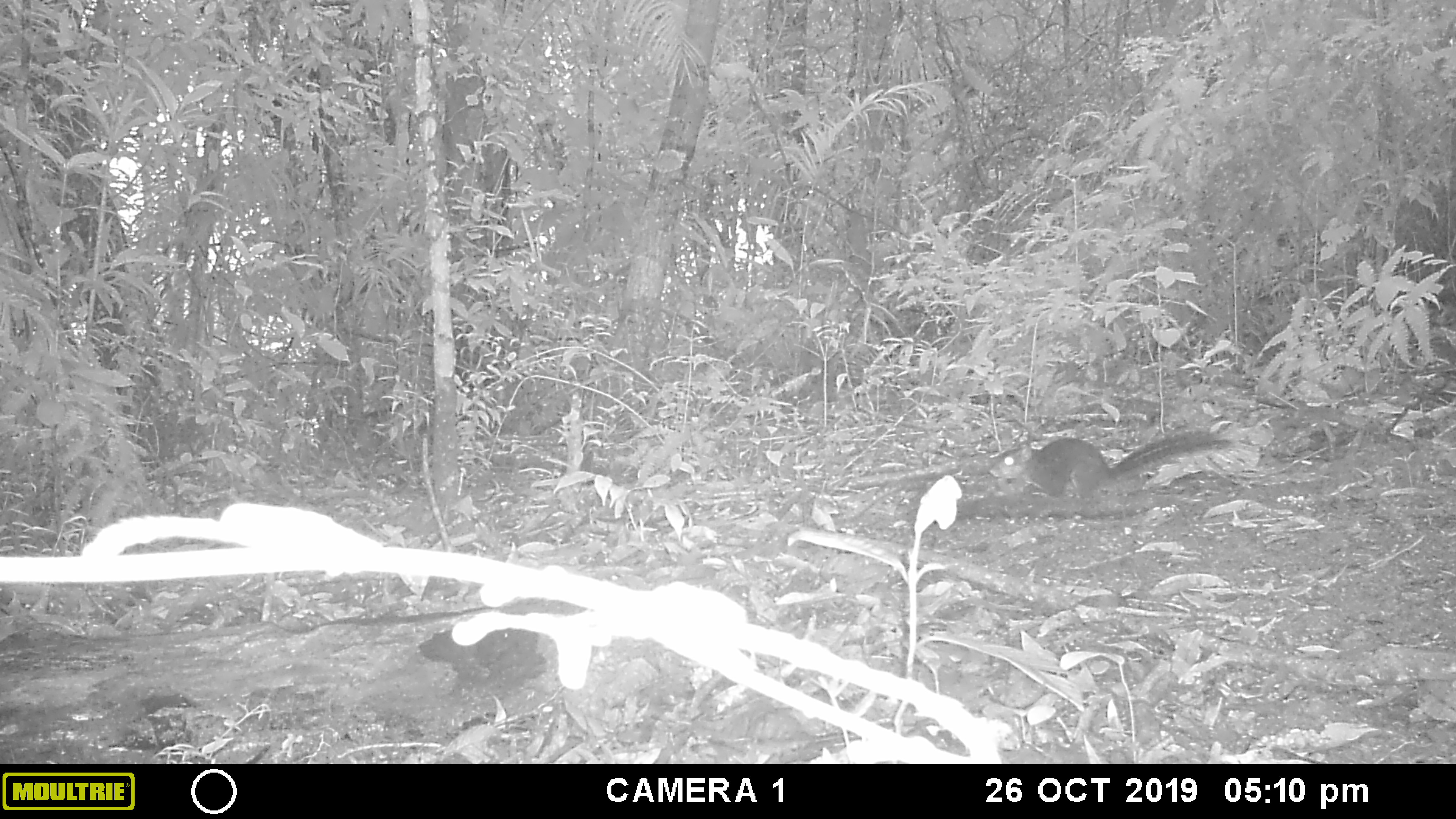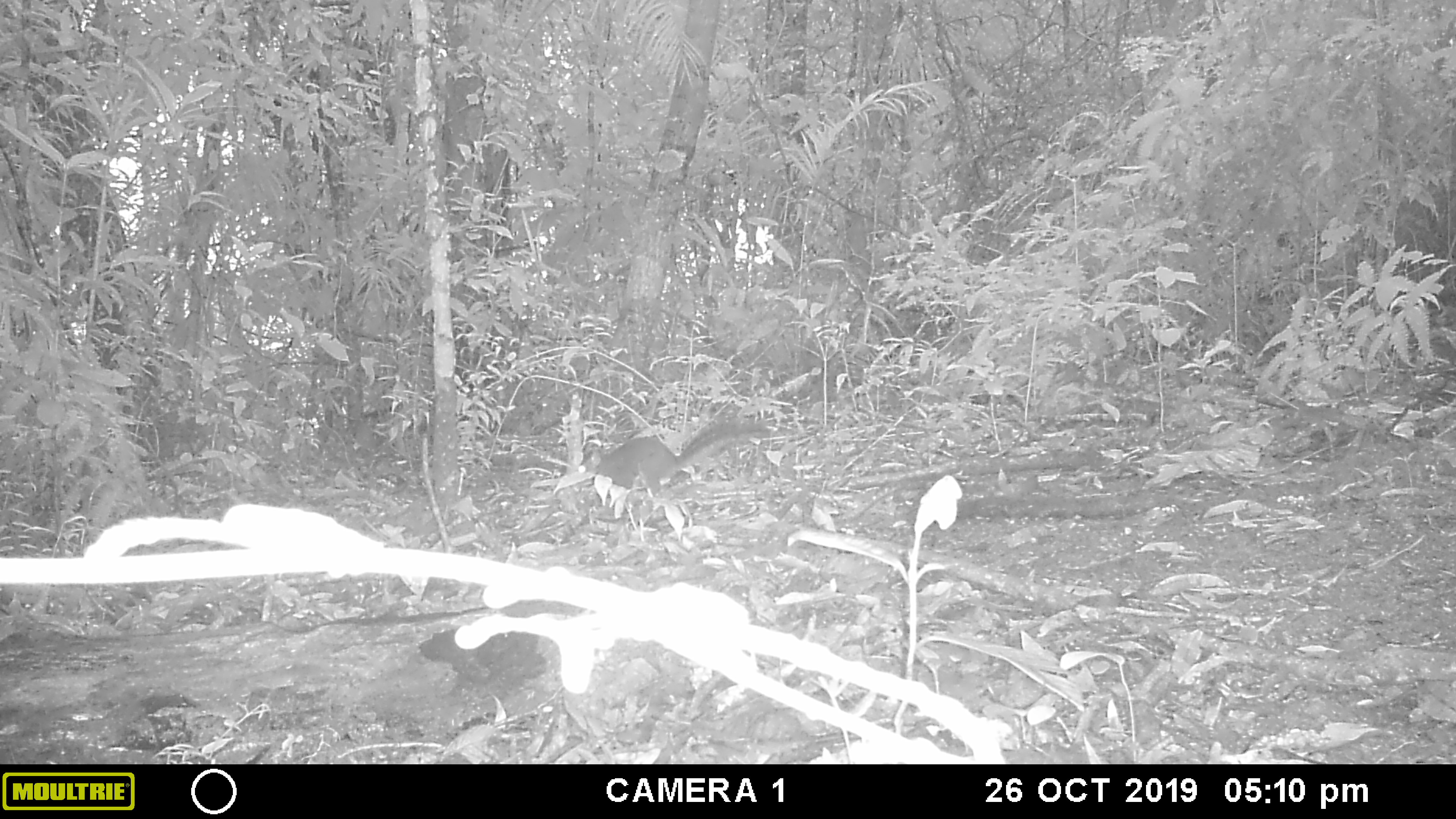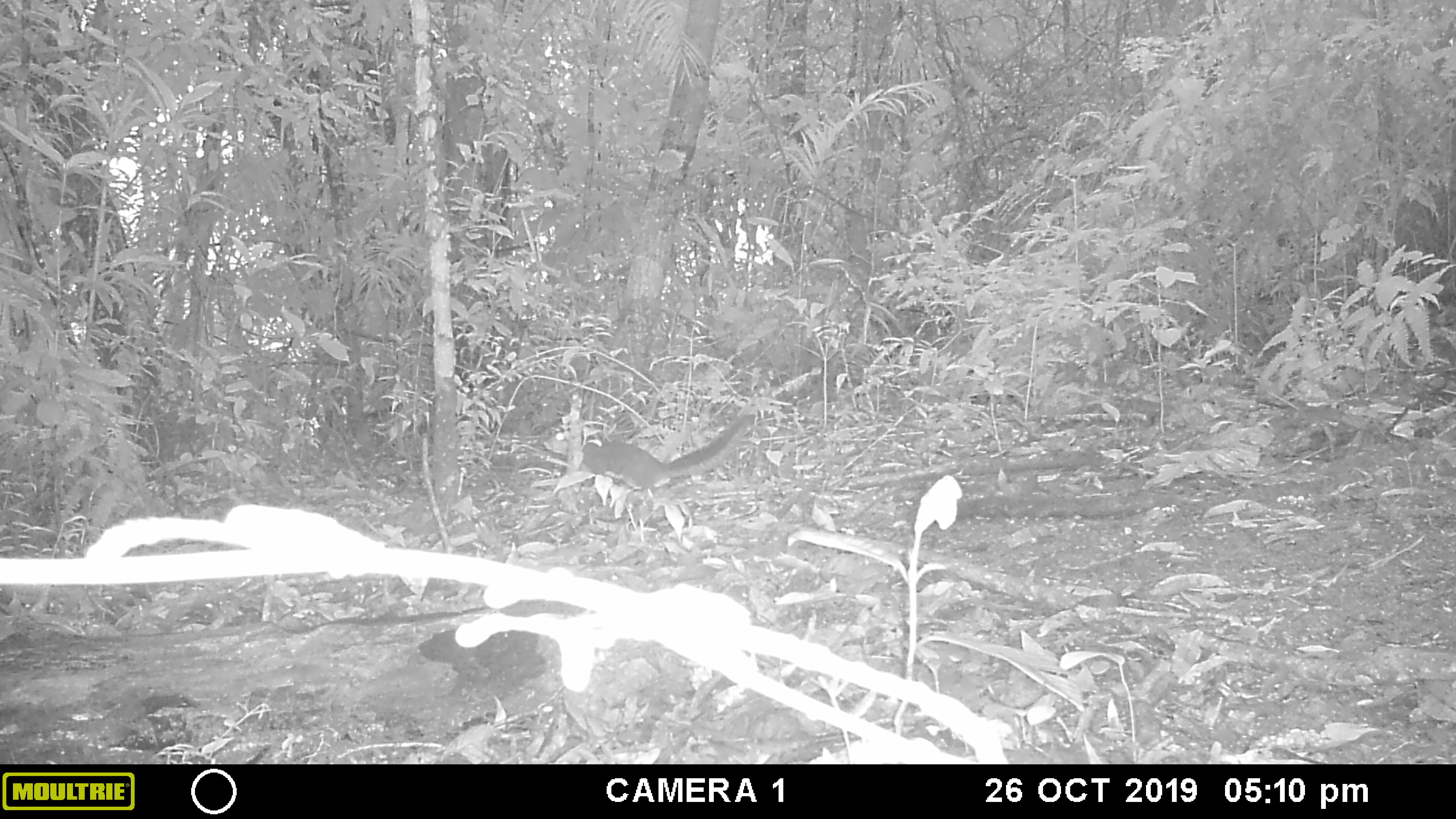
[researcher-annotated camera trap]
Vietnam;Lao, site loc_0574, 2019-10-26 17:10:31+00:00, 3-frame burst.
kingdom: Animalia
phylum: Chordata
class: Mammalia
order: Rodentia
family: Sciuridae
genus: Dremomys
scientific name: Dremomys rufigenis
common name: red-cheeked squirrel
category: red cheeked squirrel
Red cheeked squirrel (red-cheeked squirrel) (Dremomys rufigenis). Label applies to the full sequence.